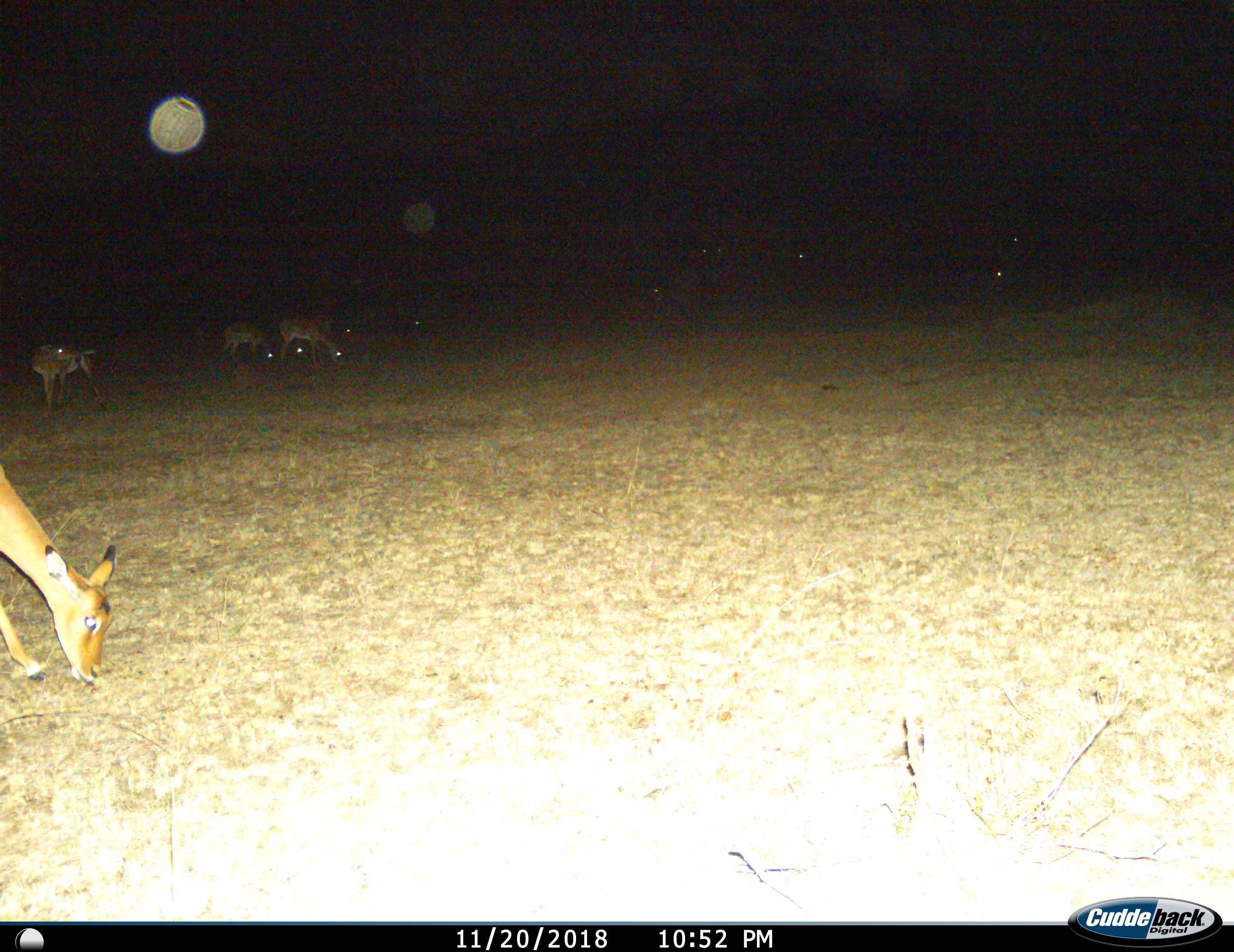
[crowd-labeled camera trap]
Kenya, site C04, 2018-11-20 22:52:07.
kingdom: Animalia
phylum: Chordata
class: Mammalia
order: Artiodactyla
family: Bovidae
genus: Aepyceros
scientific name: Aepyceros melampus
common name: impala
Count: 6.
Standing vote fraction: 44%.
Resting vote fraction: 0%.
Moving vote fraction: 11%.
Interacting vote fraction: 0%.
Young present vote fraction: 0%.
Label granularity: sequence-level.